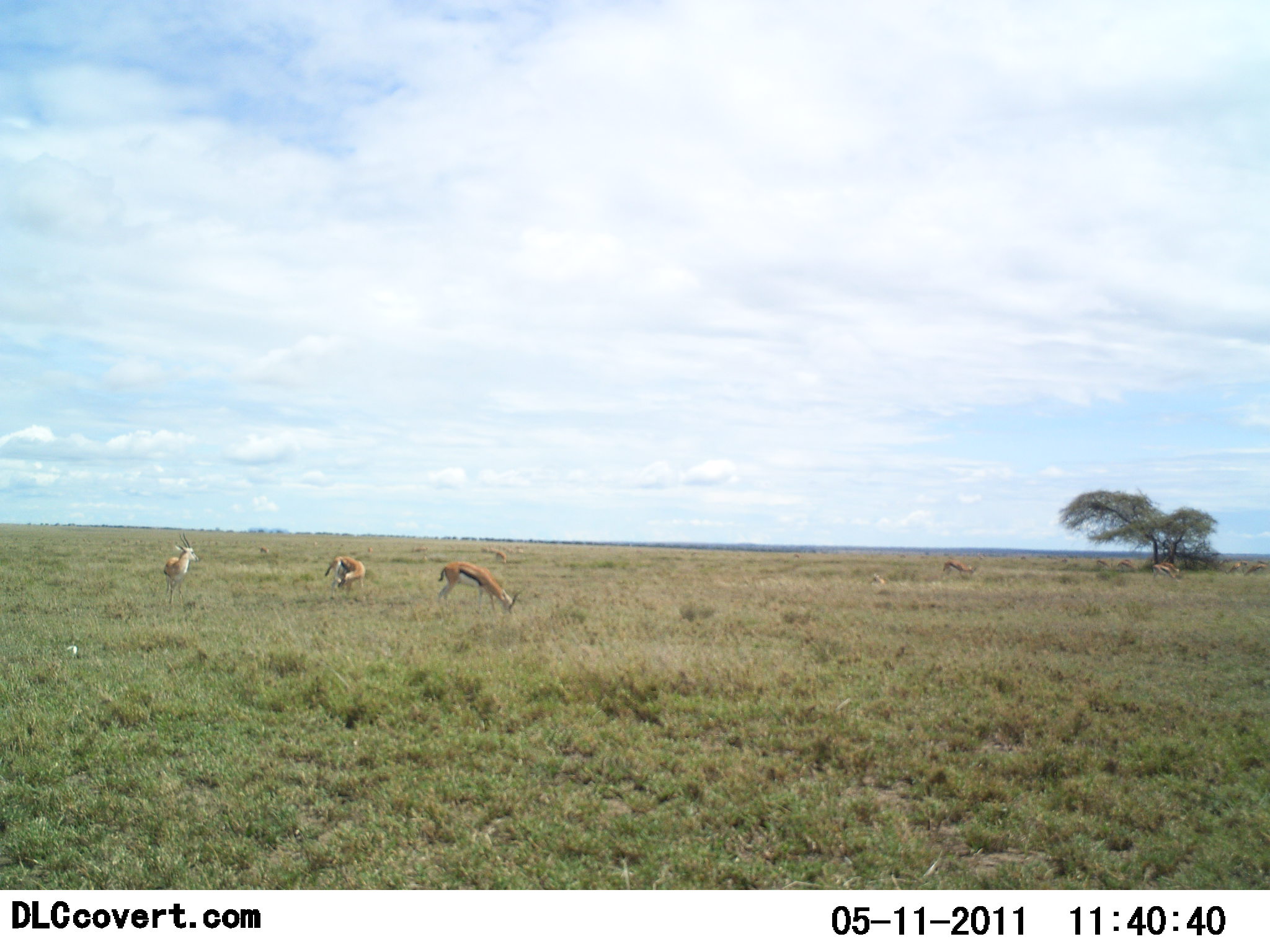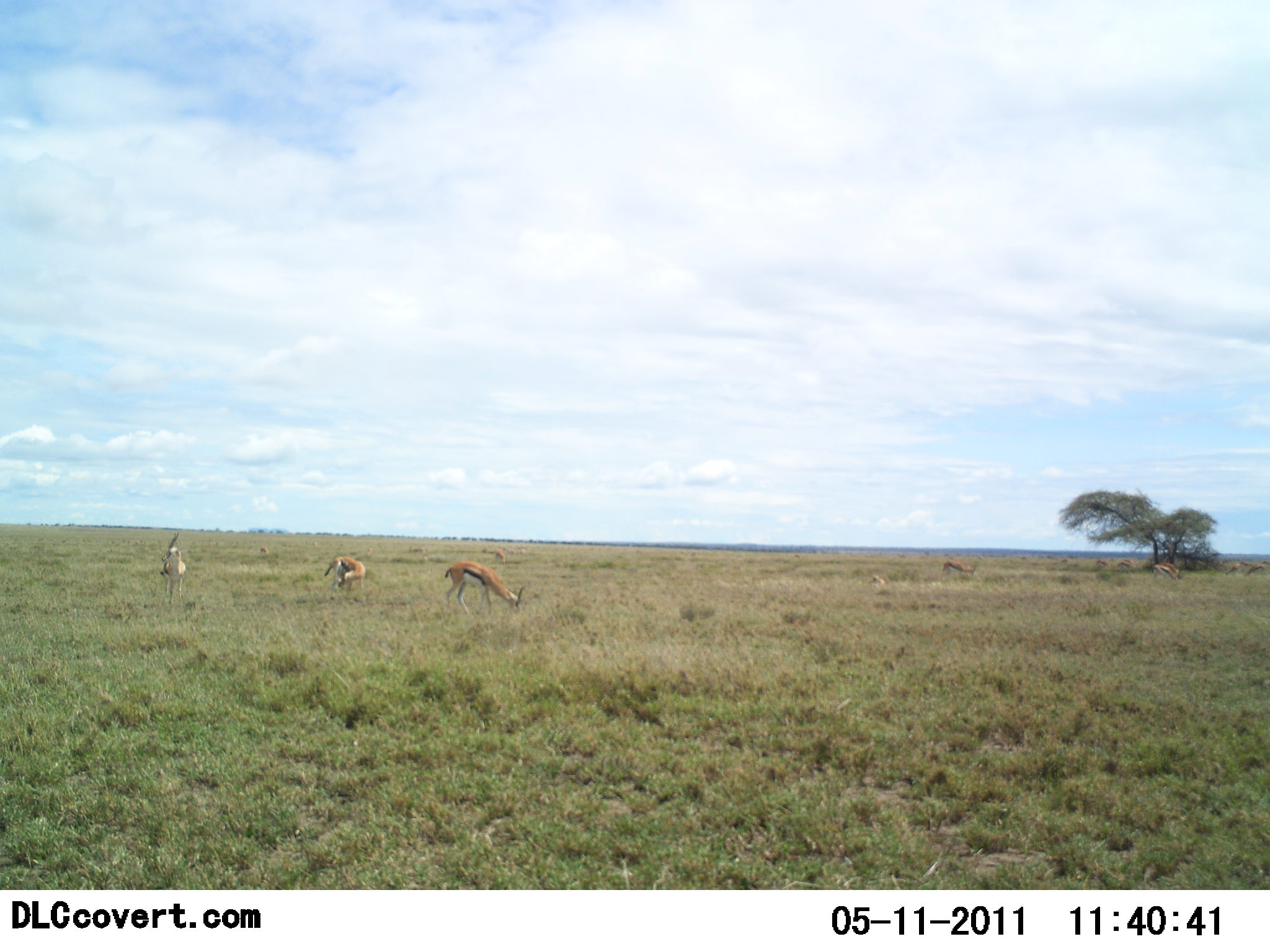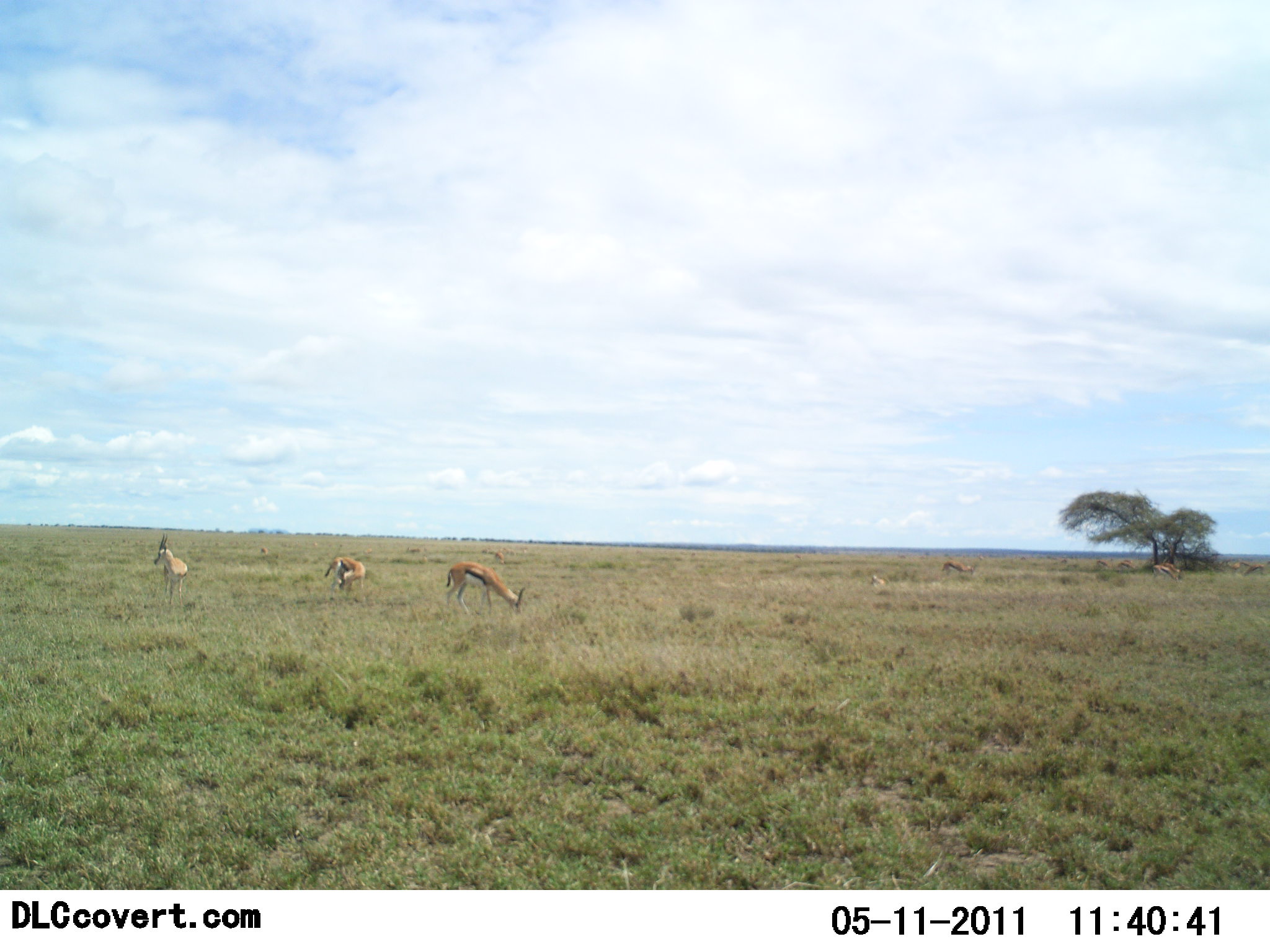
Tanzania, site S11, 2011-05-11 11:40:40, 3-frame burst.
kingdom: Animalia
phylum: Chordata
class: Mammalia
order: Artiodactyla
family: Bovidae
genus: Eudorcas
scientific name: Eudorcas thomsonii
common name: thomson's gazelle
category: gazellethomsons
Gazellethomsons (thomson's gazelle) (Eudorcas thomsonii), count 4. Behavior (volunteer vote fractions): standing 64%, resting 18%, moving 18%, interacting 0%. Young present (vote fraction): 9%. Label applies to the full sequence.